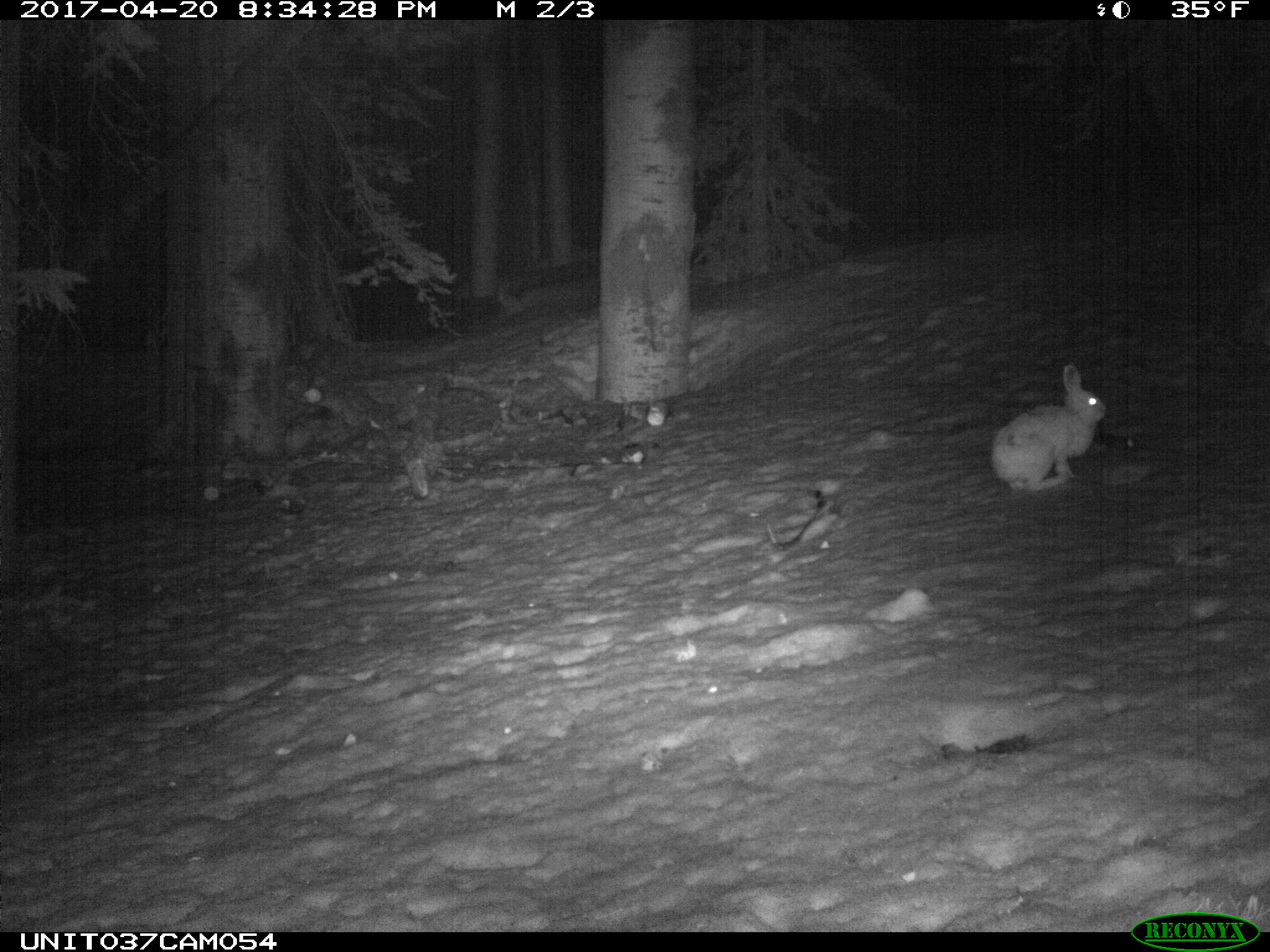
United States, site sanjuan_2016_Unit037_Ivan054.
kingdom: Animalia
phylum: Chordata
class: Mammalia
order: Lagomorpha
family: Leporidae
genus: Lepus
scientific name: Lepus americanus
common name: snowshoe hare